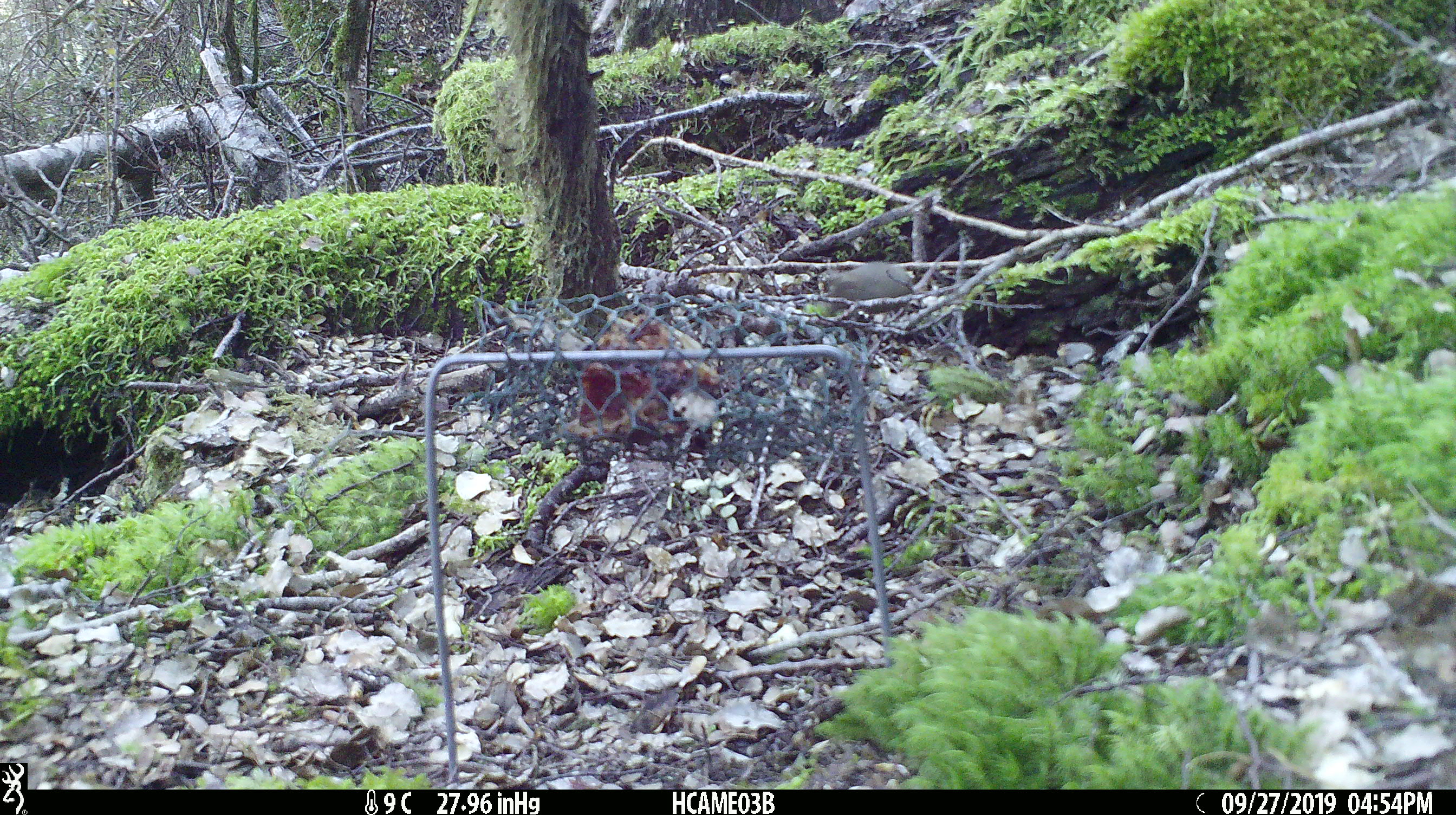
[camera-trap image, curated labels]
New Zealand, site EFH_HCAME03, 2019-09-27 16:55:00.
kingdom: Animalia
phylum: Chordata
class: Mammalia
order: Rodentia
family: Muridae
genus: Mus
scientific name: Mus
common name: mouse